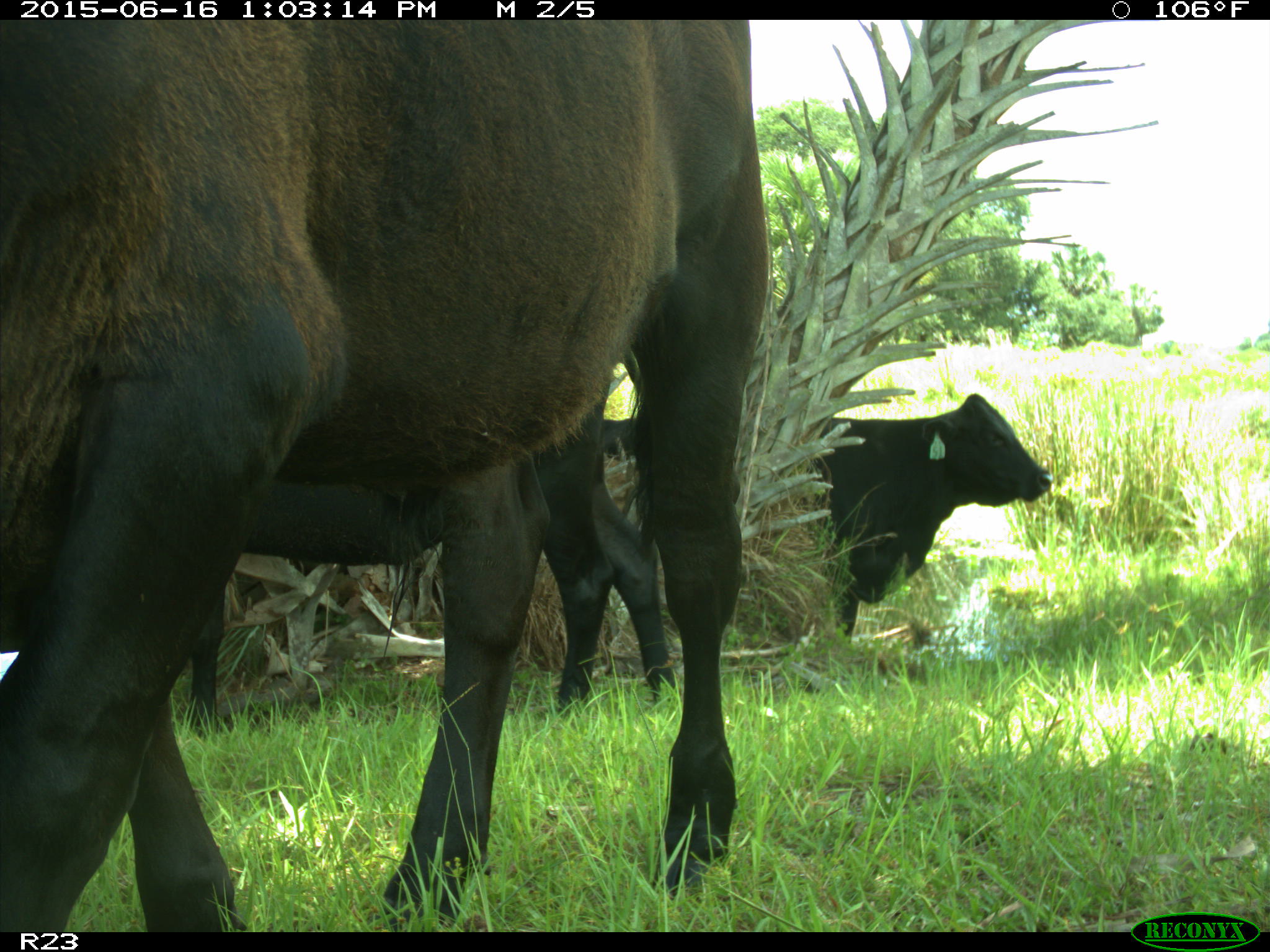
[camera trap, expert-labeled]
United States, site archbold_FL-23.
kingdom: Animalia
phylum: Chordata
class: Mammalia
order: Artiodactyla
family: Bovidae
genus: Bos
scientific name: Bos taurus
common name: domestic cow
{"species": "Bos taurus (domestic cow)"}